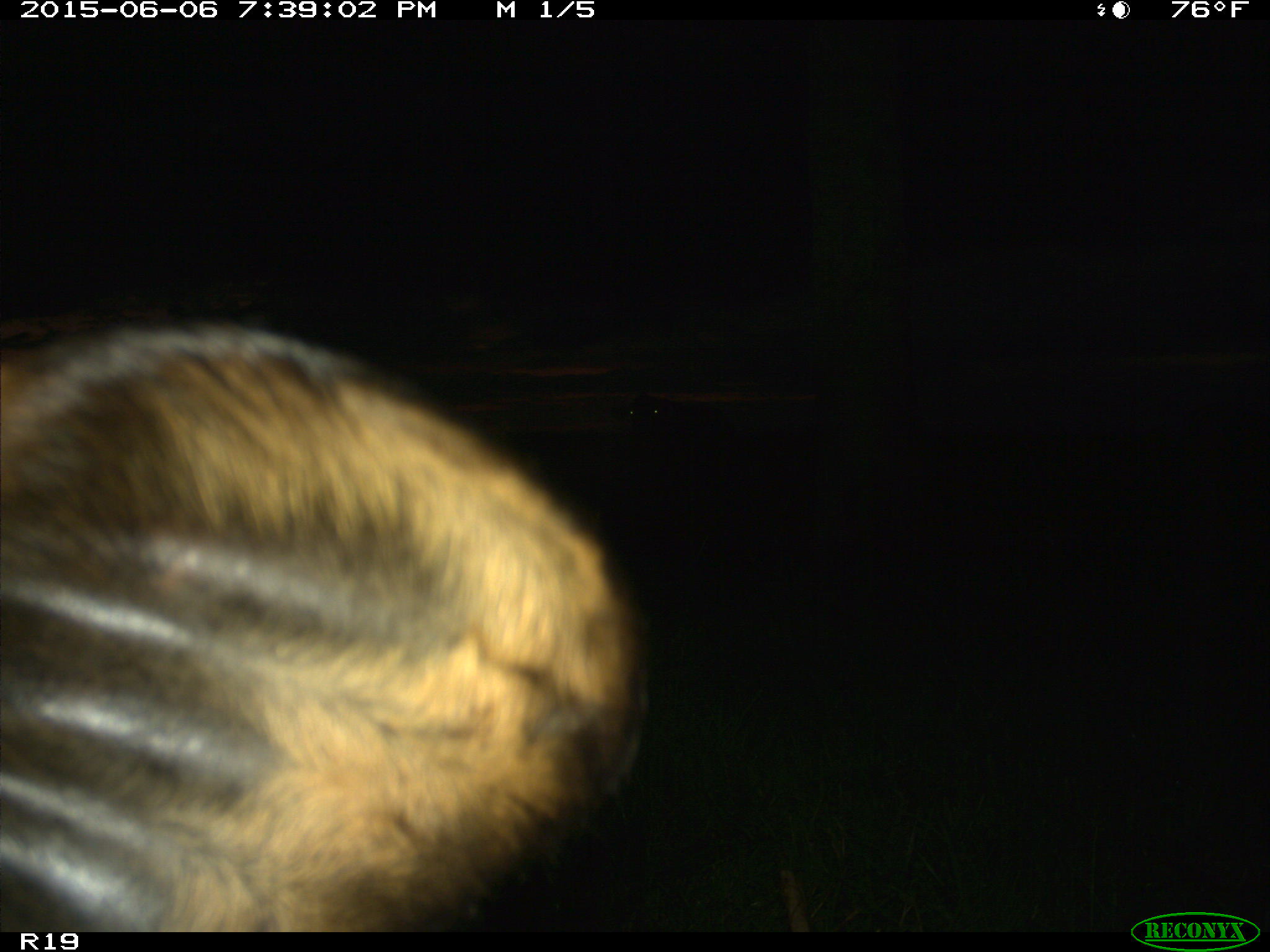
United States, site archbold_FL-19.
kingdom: Animalia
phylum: Chordata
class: Mammalia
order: Artiodactyla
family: Bovidae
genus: Bos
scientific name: Bos taurus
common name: domestic cow